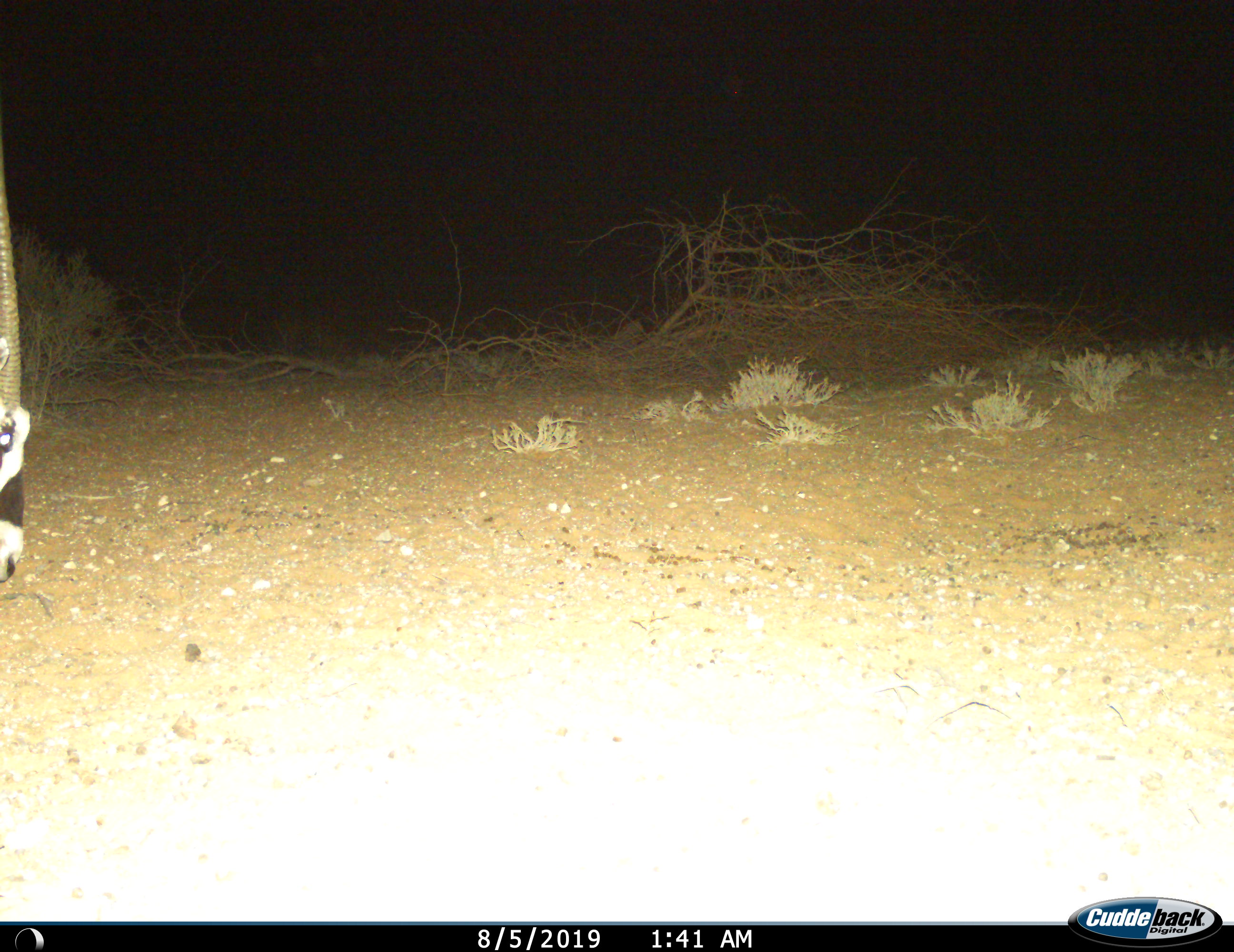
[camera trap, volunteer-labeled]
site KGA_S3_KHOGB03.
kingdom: Animalia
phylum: Chordata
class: Mammalia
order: Artiodactyla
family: Bovidae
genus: Oryx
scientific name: Oryx gazella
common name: gemsbok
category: oryx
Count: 1.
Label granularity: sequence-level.